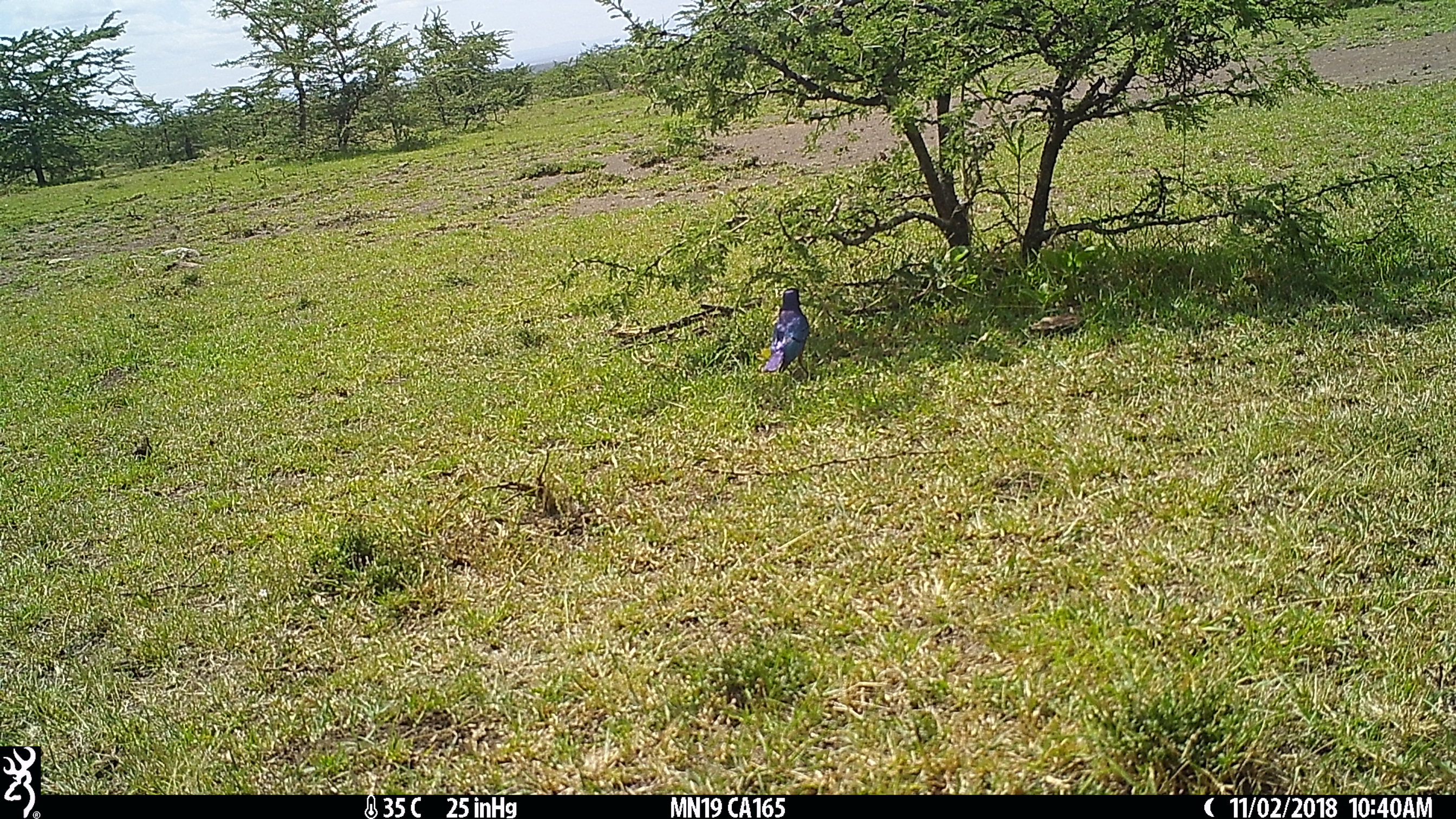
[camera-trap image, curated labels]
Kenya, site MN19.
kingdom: Animalia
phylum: Chordata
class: Aves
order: Passeriformes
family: Sturnidae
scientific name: Sturnidae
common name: starling